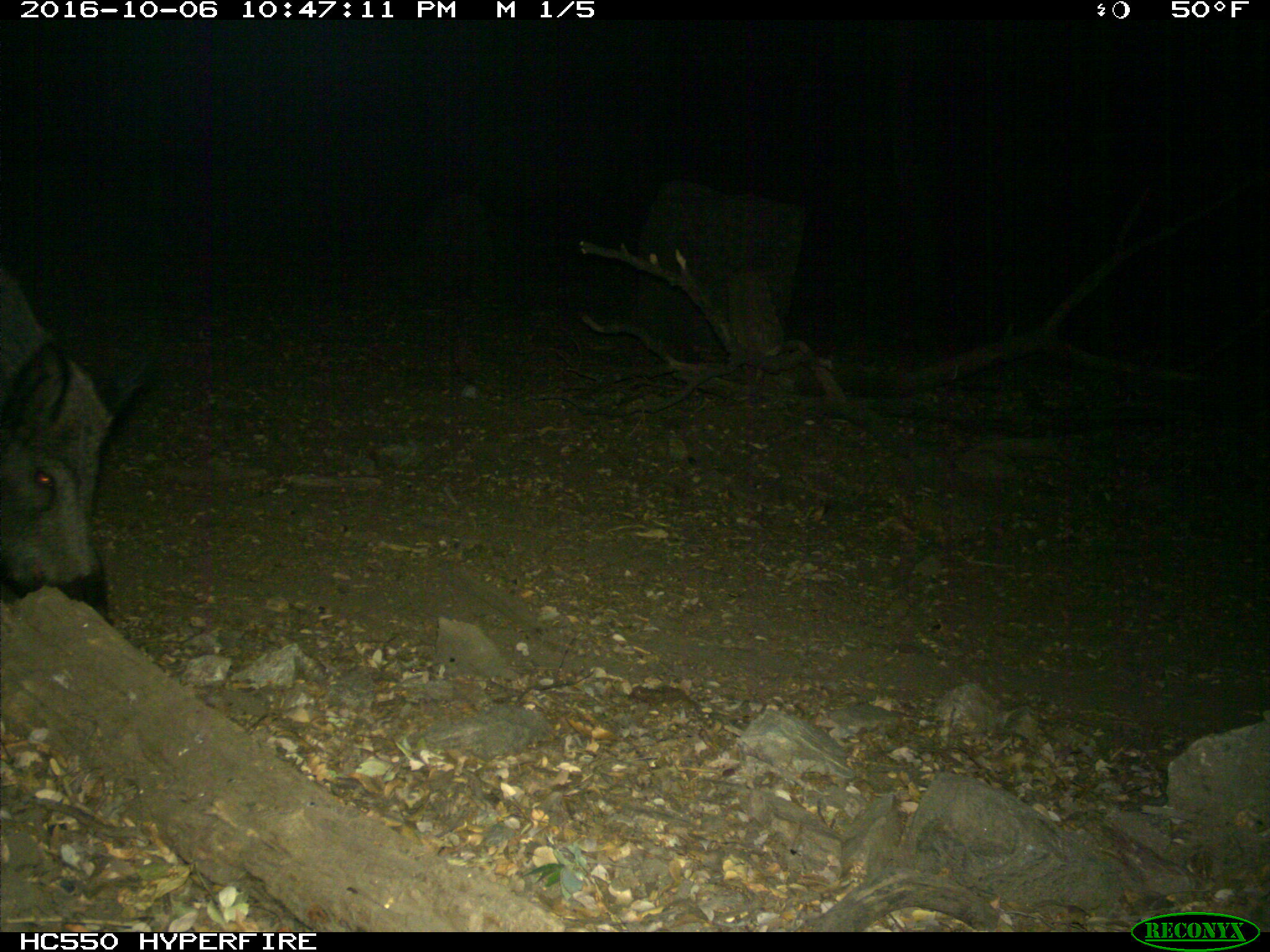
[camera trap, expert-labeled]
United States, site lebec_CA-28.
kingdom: Animalia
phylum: Chordata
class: Mammalia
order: Artiodactyla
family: Suidae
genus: Sus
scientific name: Sus scrofa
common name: wild boar